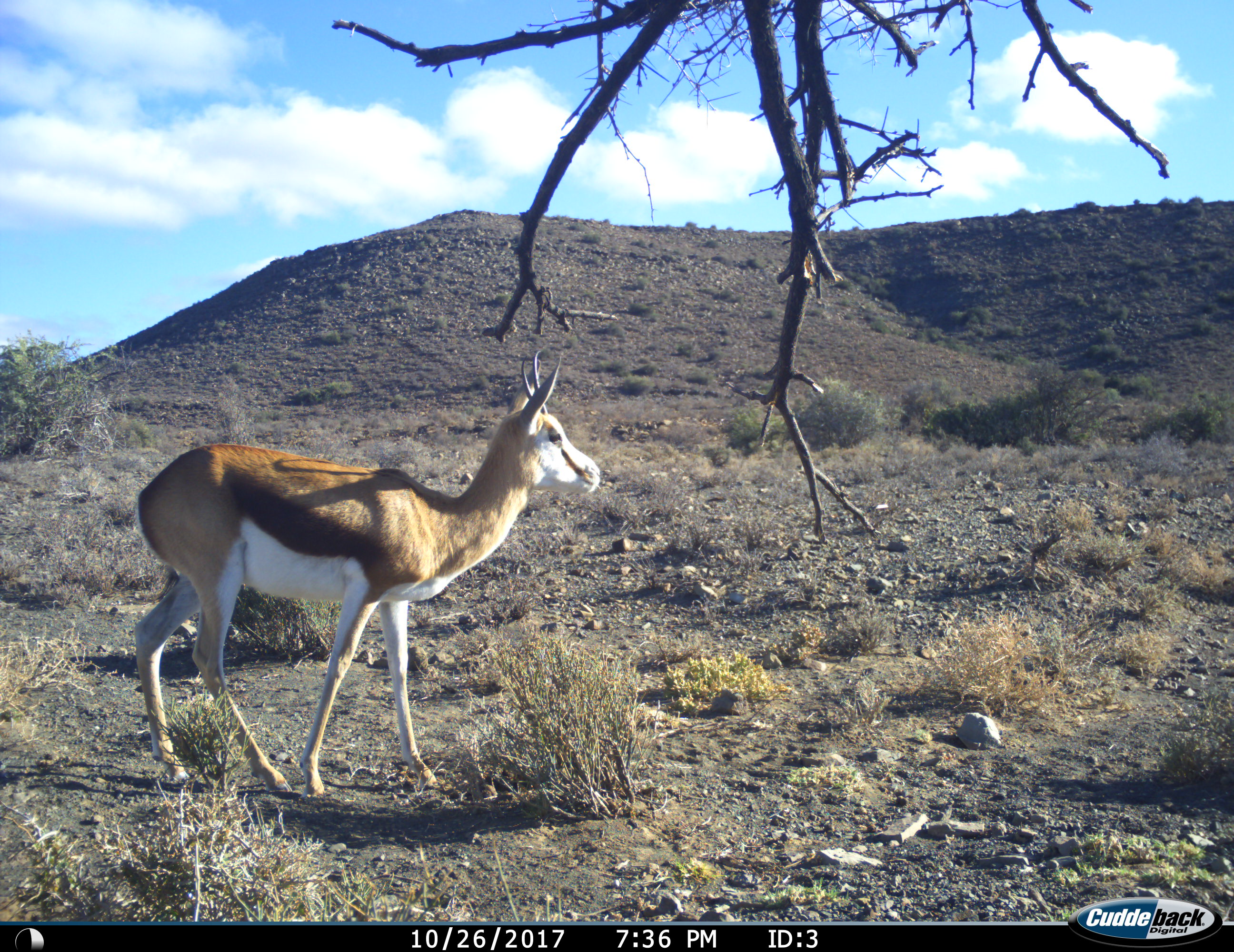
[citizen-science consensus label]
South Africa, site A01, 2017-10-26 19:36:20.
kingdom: Animalia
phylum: Chordata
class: Mammalia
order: Artiodactyla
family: Bovidae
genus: Antidorcas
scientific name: Antidorcas marsupialis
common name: springbok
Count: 1.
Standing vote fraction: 67%.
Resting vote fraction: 0%.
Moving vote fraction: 33%.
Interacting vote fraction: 0%.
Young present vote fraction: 0%.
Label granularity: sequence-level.